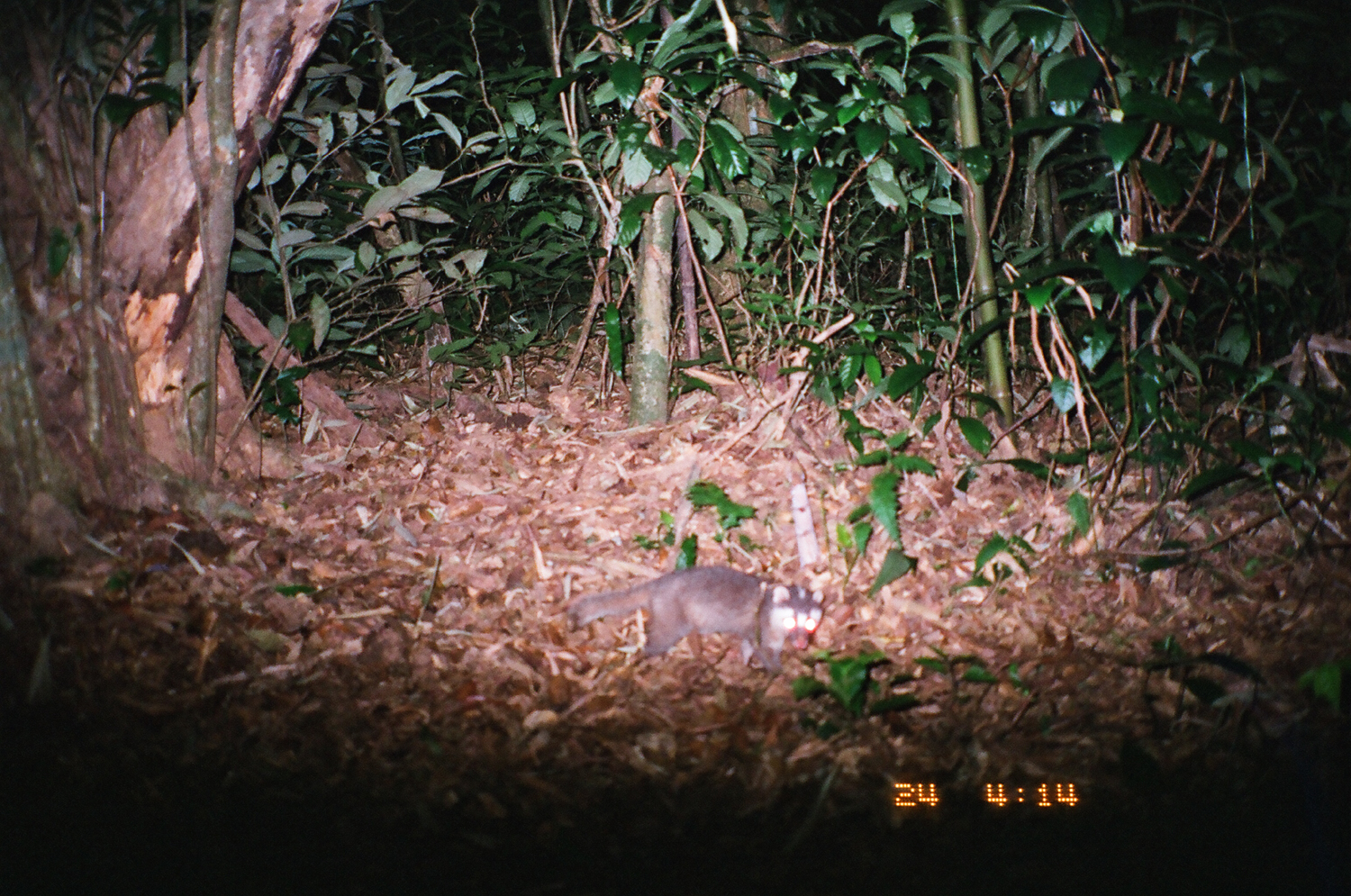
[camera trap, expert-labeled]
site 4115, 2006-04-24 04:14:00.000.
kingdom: Animalia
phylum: Chordata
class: Mammalia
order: Carnivora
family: Mustelidae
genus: Melogale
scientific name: Melogale everetti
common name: bornean ferret badger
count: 1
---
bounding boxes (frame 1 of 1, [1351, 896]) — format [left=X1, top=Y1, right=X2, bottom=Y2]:
melogale everetti: [left=567, top=565, right=825, bottom=677]